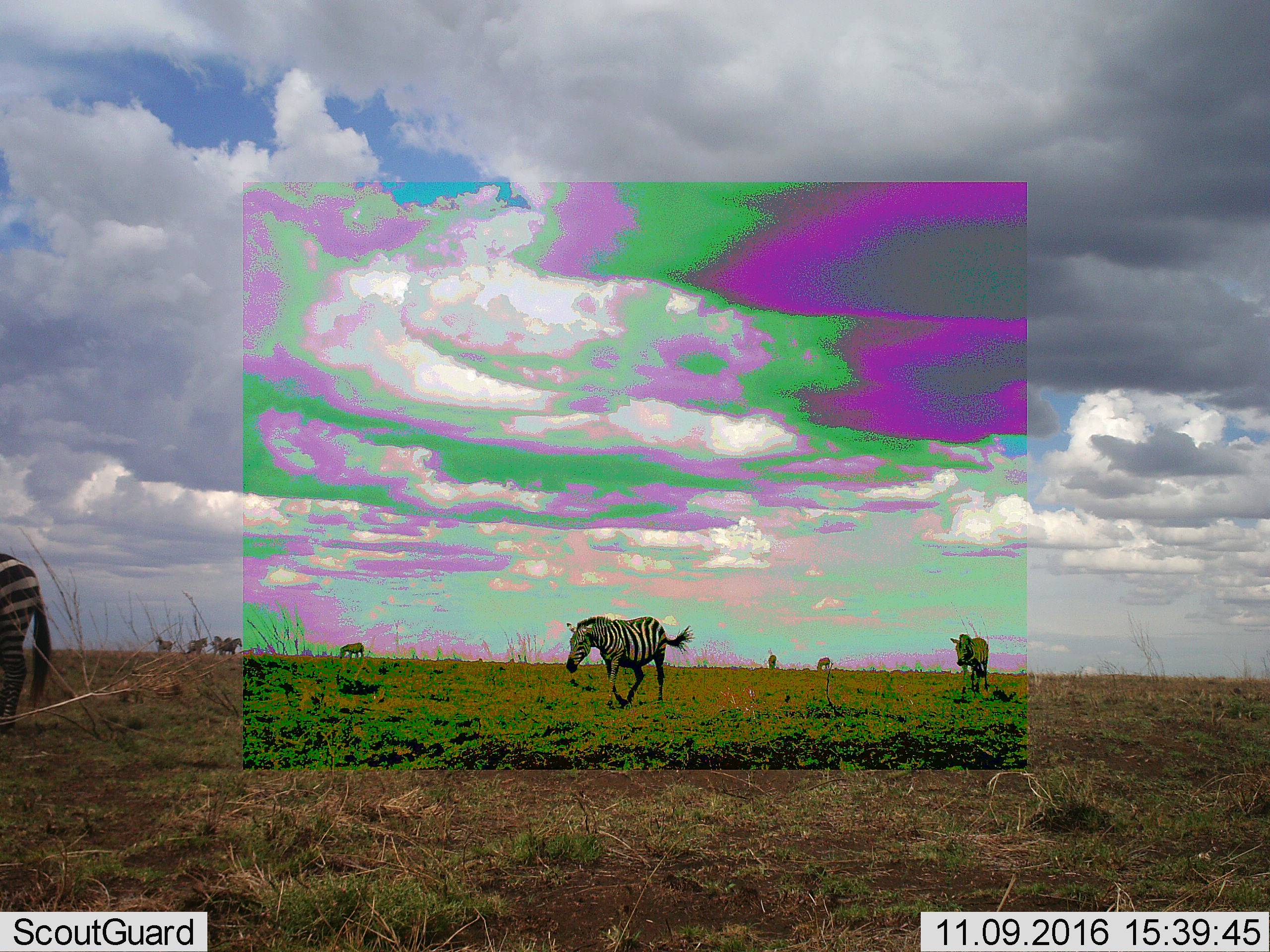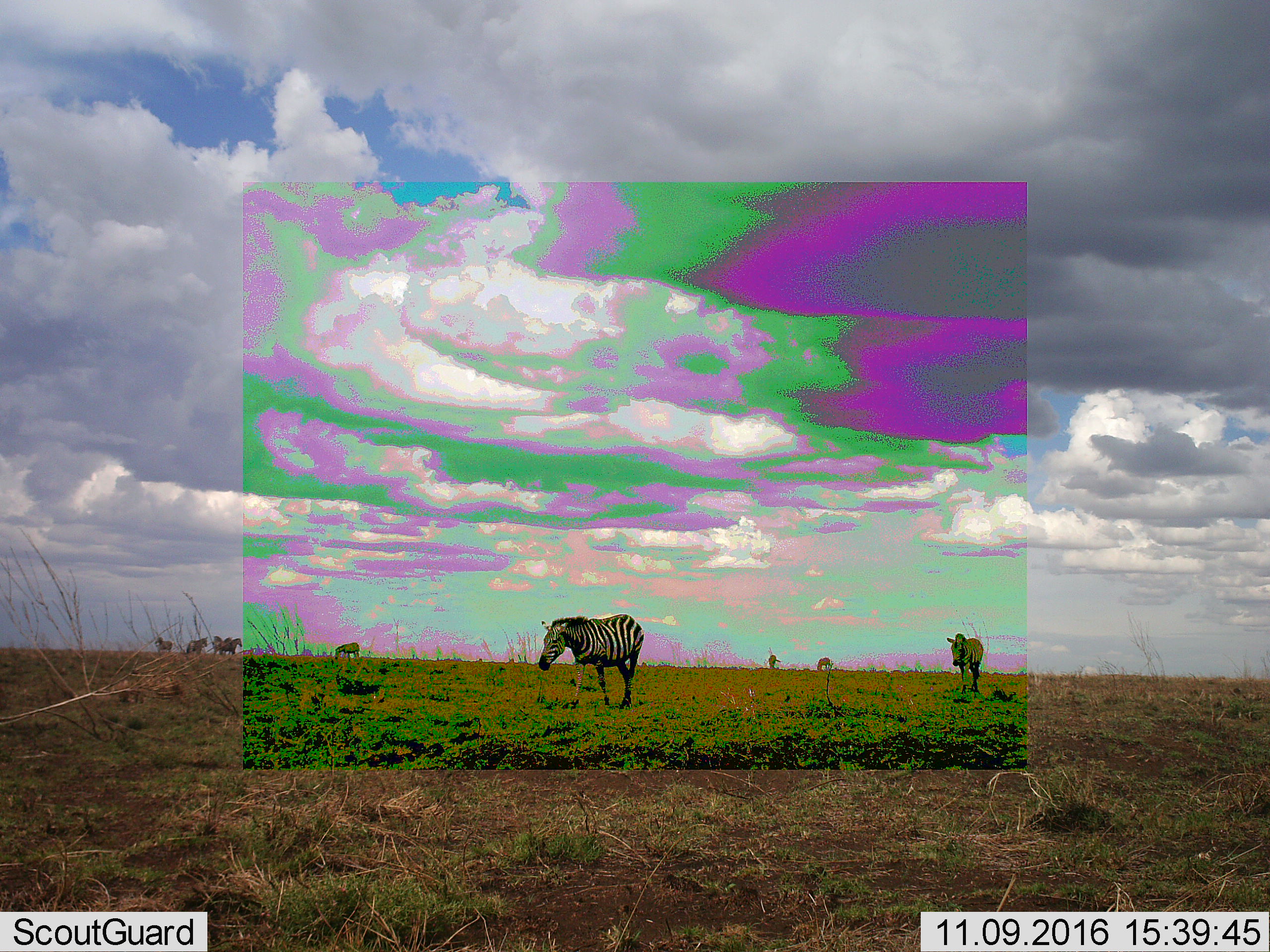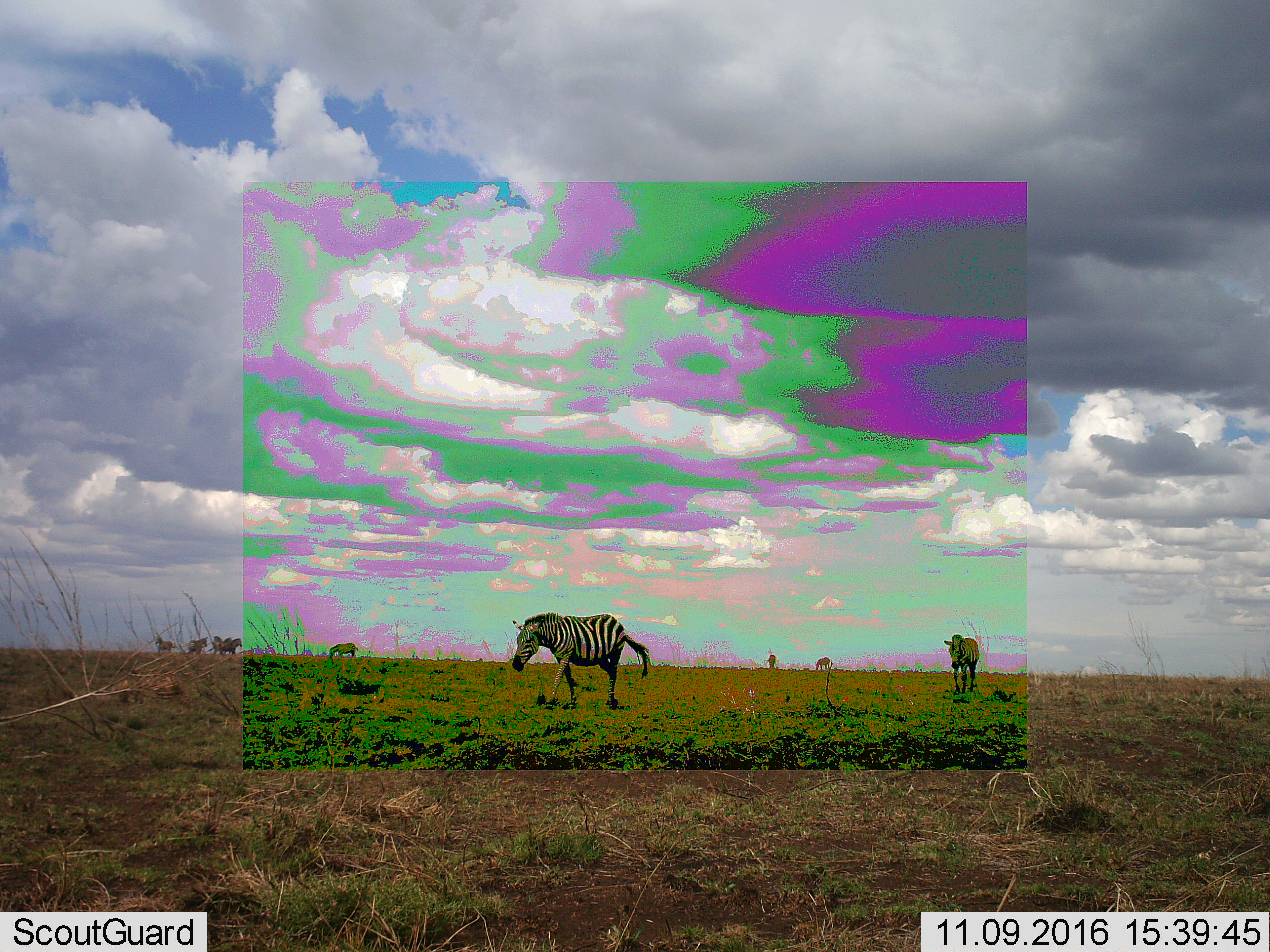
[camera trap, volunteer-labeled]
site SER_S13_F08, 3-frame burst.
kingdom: Animalia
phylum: Chordata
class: Mammalia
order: Perissodactyla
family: Equidae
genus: Equus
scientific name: Equus quagga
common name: plains zebra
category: zebraplains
Zebraplains (plains zebra) (Equus quagga), count 10. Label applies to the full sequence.